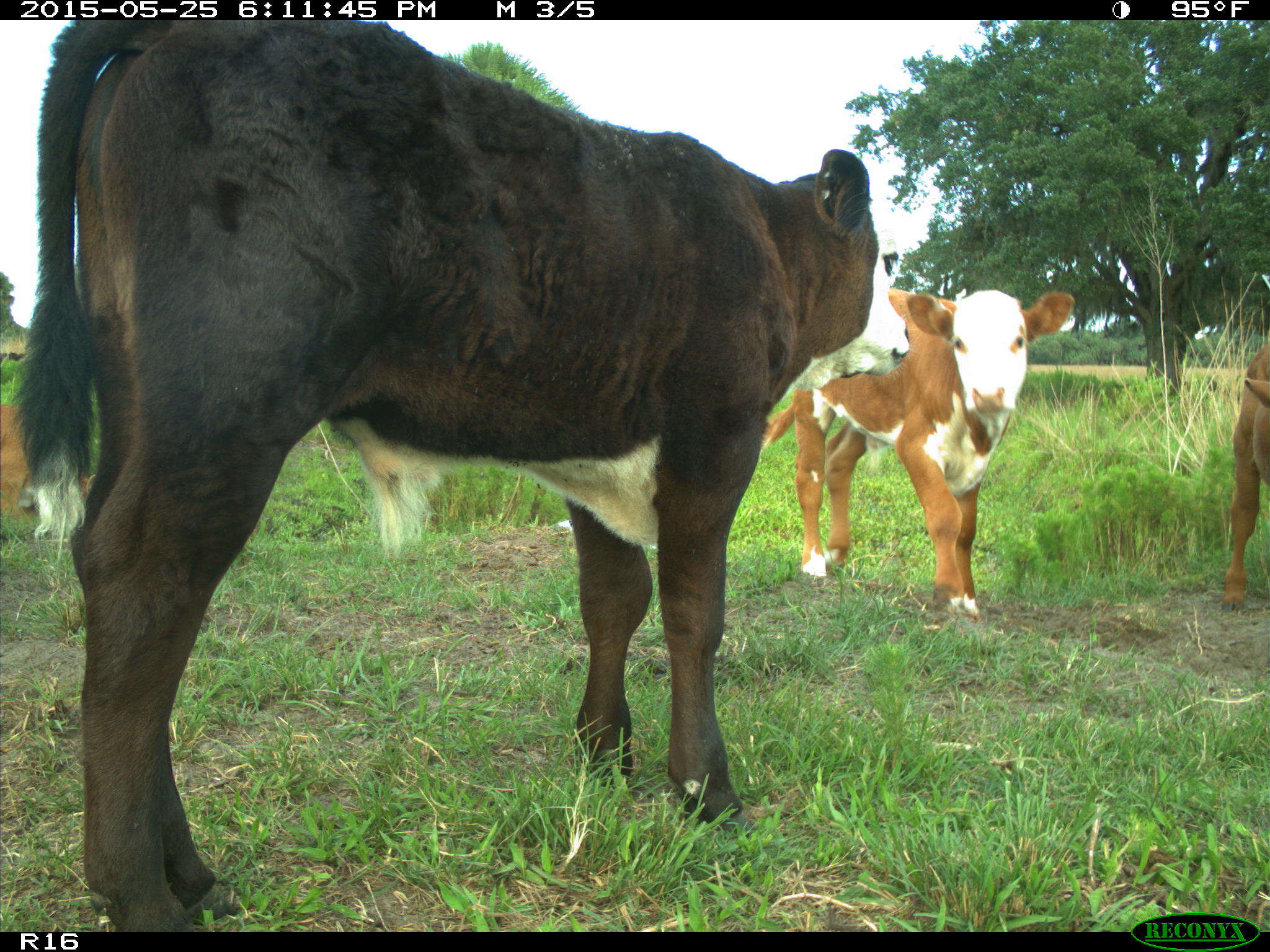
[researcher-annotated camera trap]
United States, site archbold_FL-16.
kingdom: Animalia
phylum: Chordata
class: Mammalia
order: Artiodactyla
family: Bovidae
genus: Bos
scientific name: Bos taurus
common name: domestic cow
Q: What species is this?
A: Bos taurus (domestic cow).